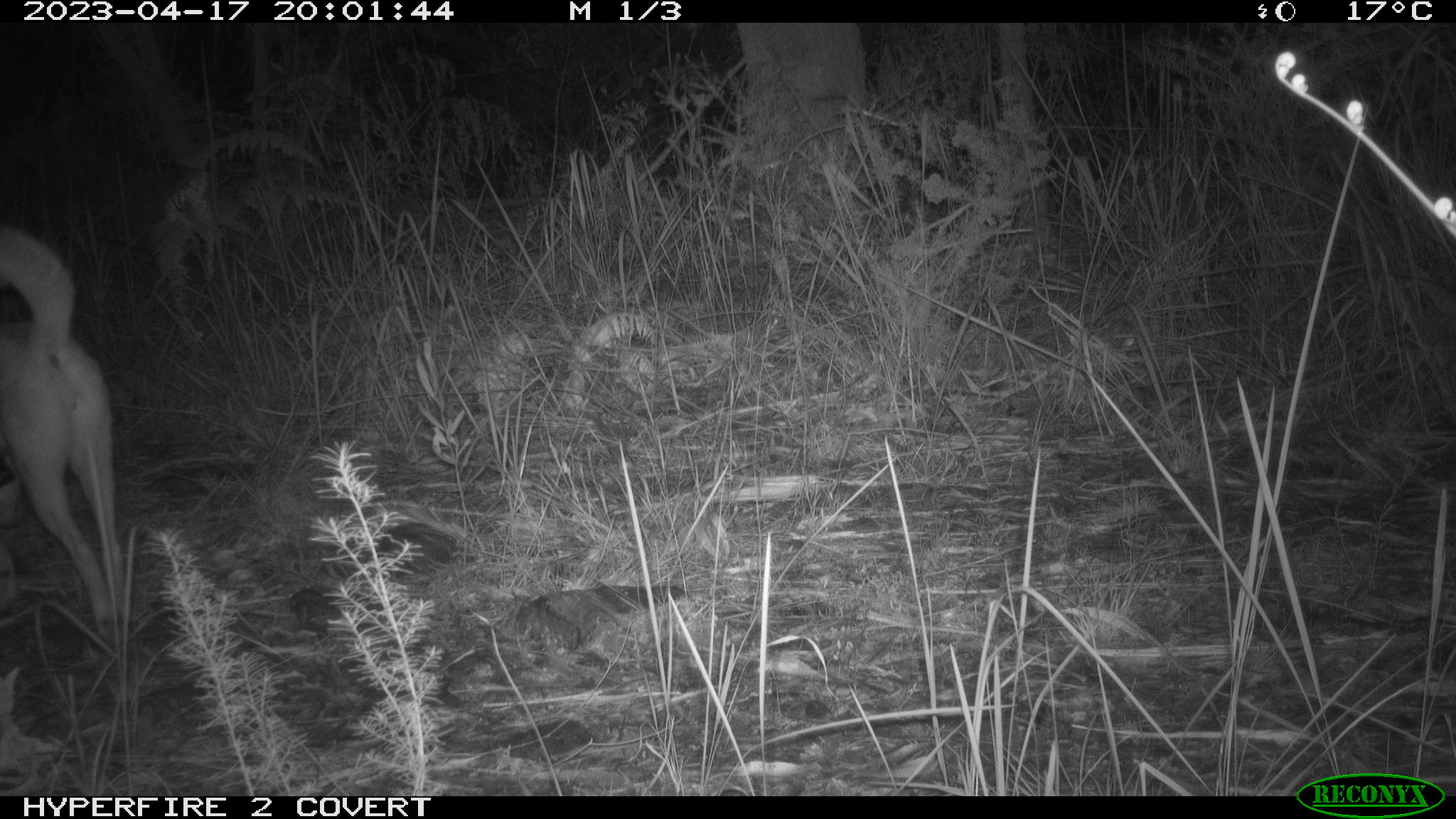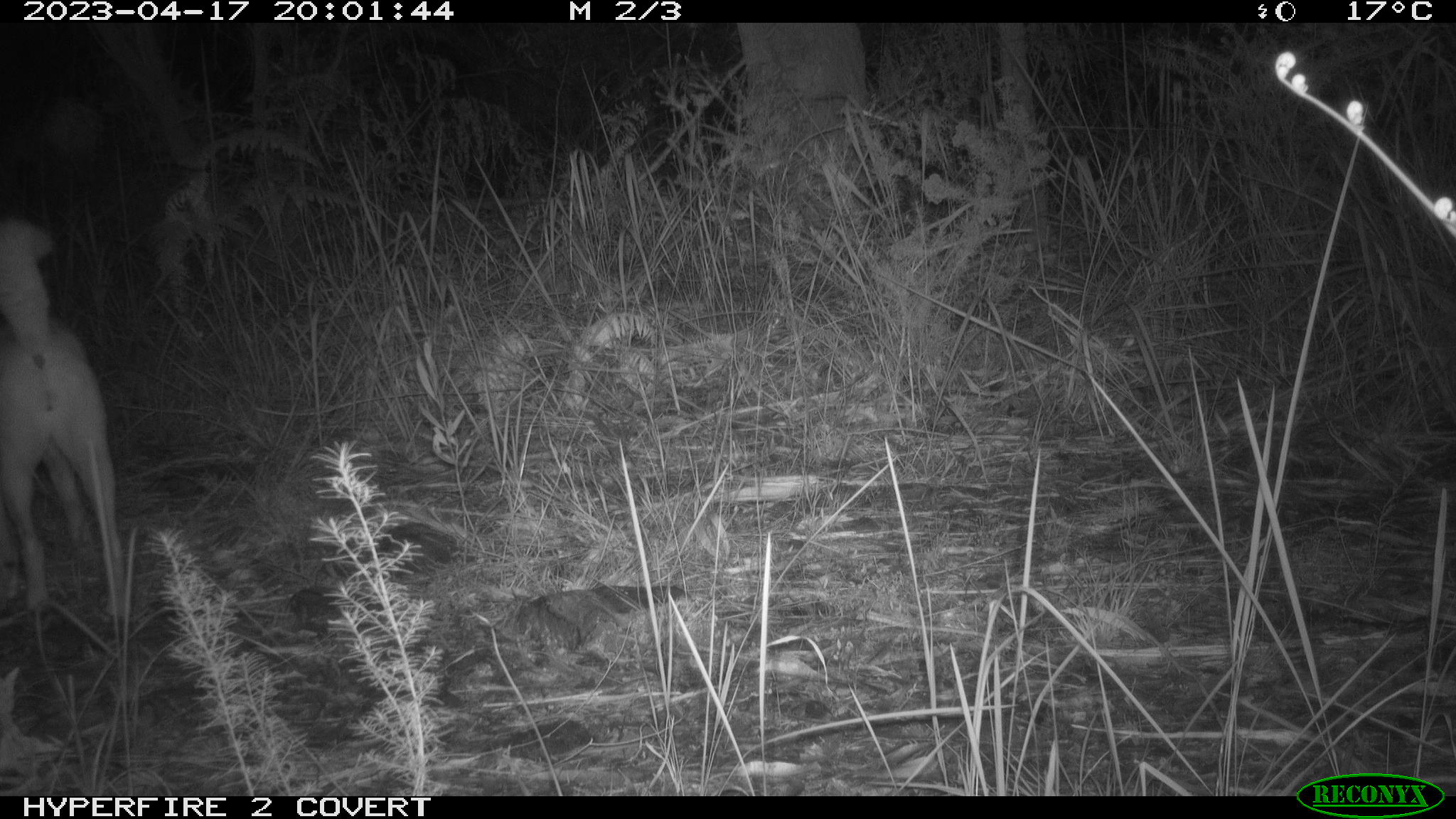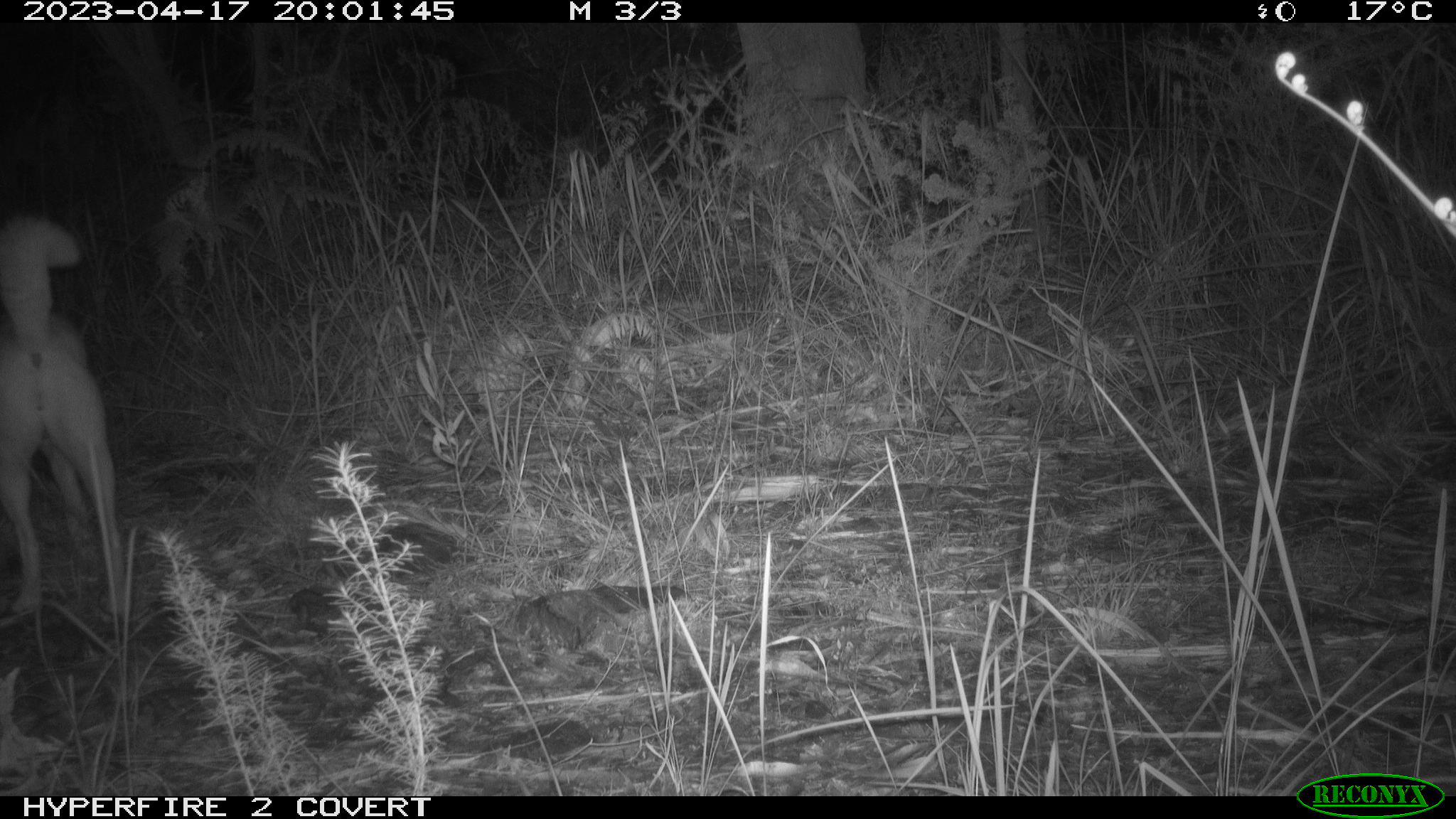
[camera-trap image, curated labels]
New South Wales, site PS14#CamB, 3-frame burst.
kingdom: Animalia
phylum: Chordata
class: Mammalia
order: Carnivora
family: Canidae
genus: Canis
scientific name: Canis familiaris dingo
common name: dingo